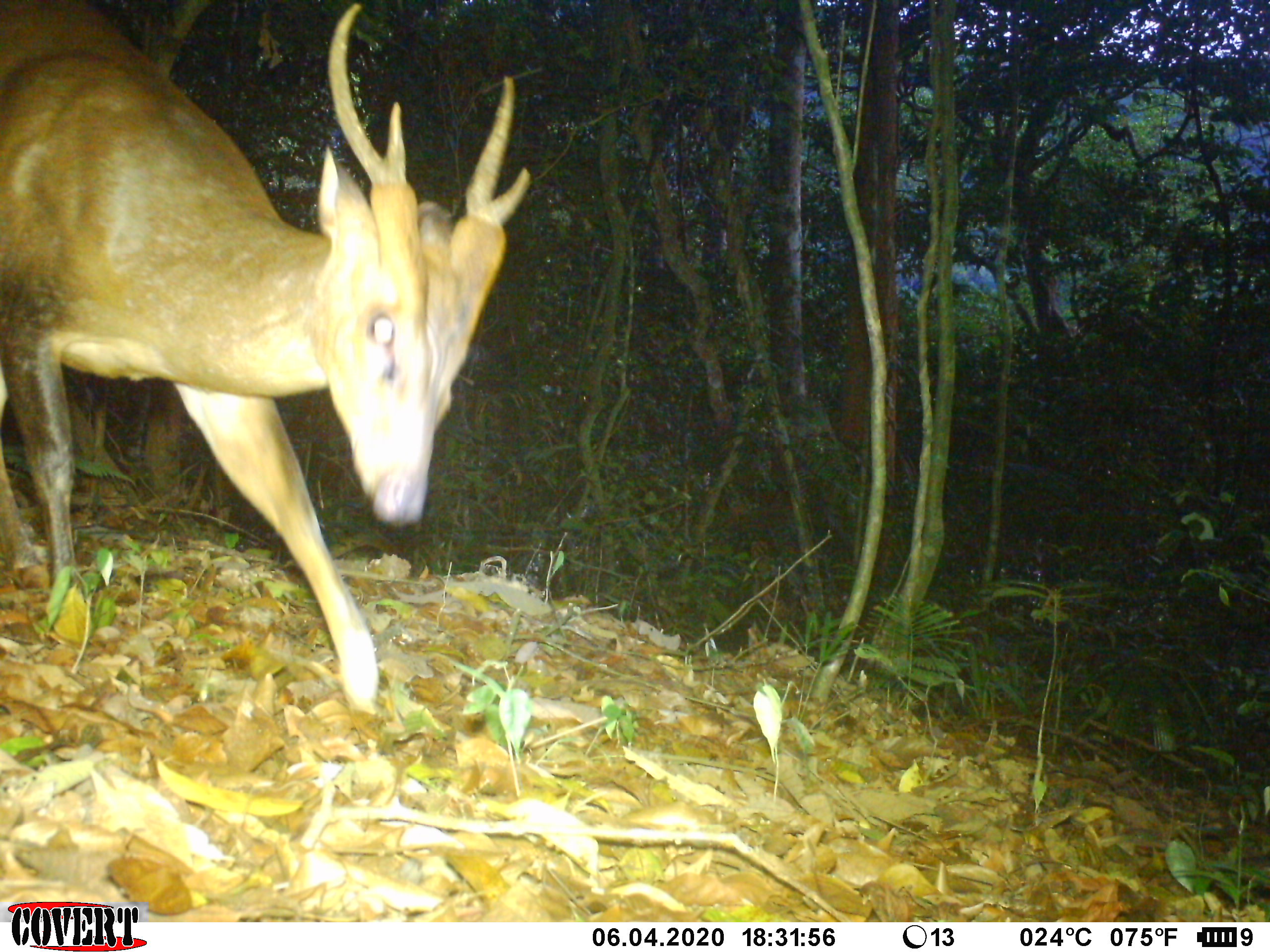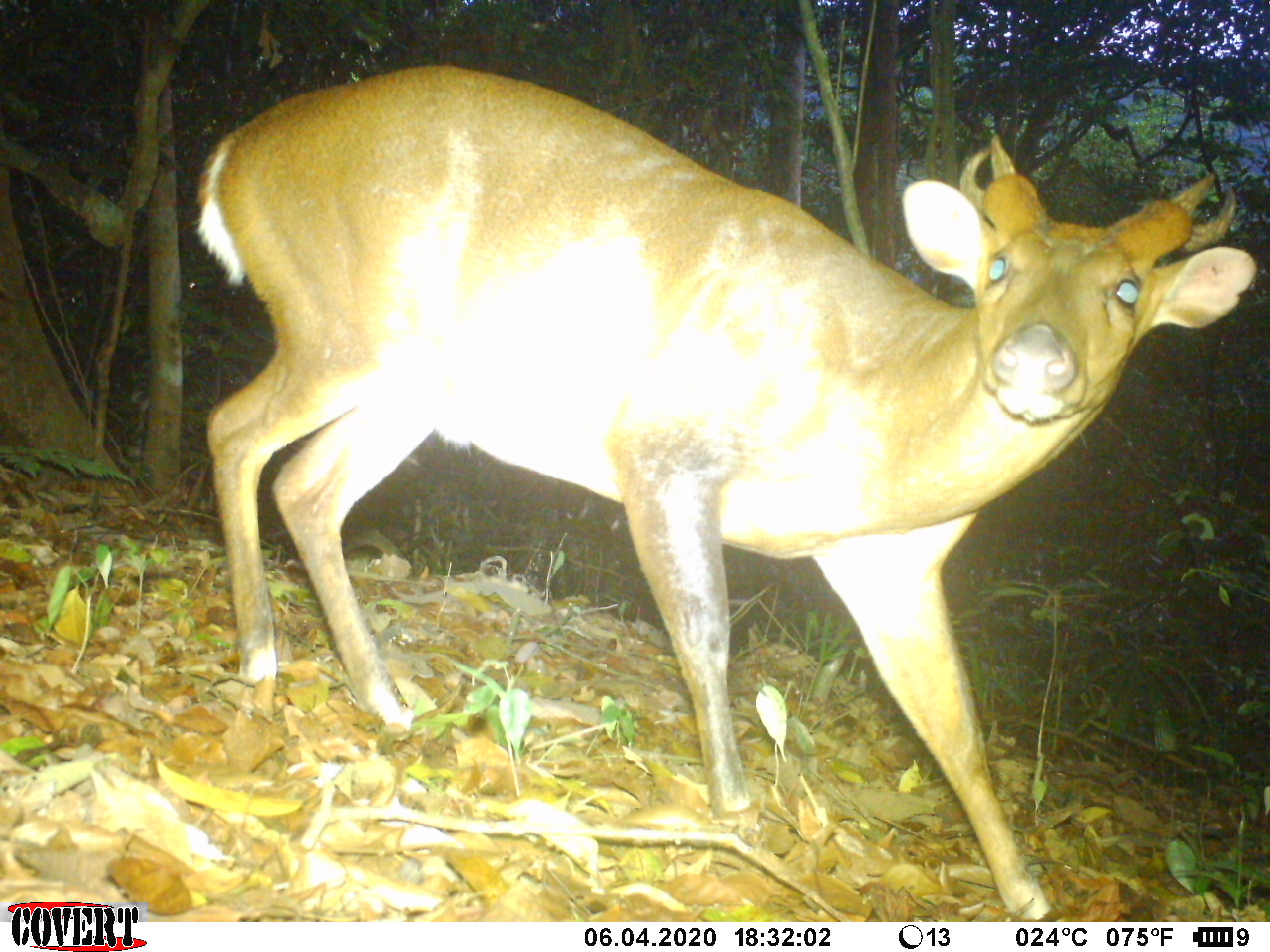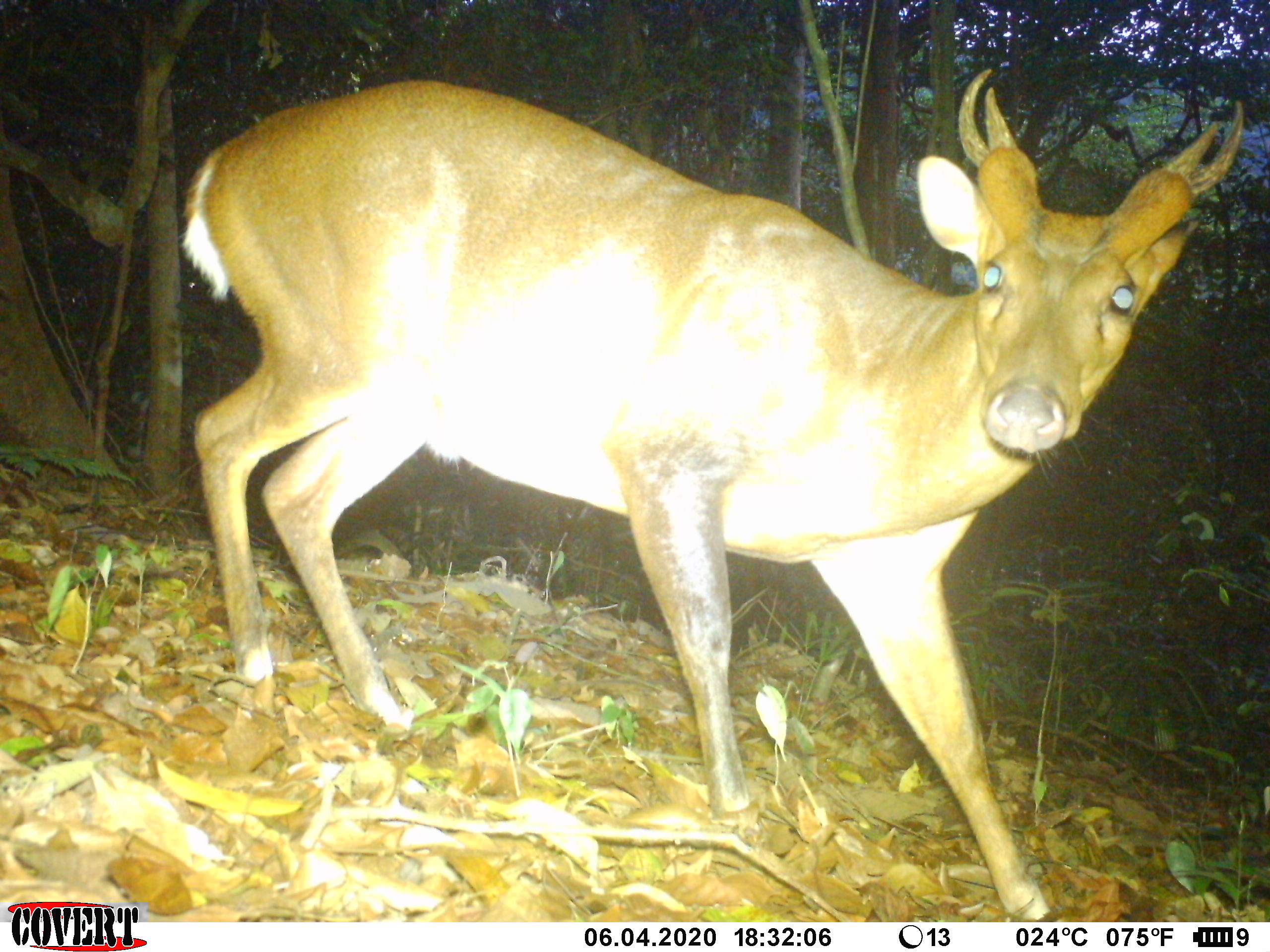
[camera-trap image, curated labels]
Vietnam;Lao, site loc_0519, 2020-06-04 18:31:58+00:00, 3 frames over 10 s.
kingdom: Animalia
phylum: Chordata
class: Mammalia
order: Artiodactyla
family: Cervidae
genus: Muntiacus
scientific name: Muntiacus vuquangensis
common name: large-antlered muntjac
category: large antlered muntjac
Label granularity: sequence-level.